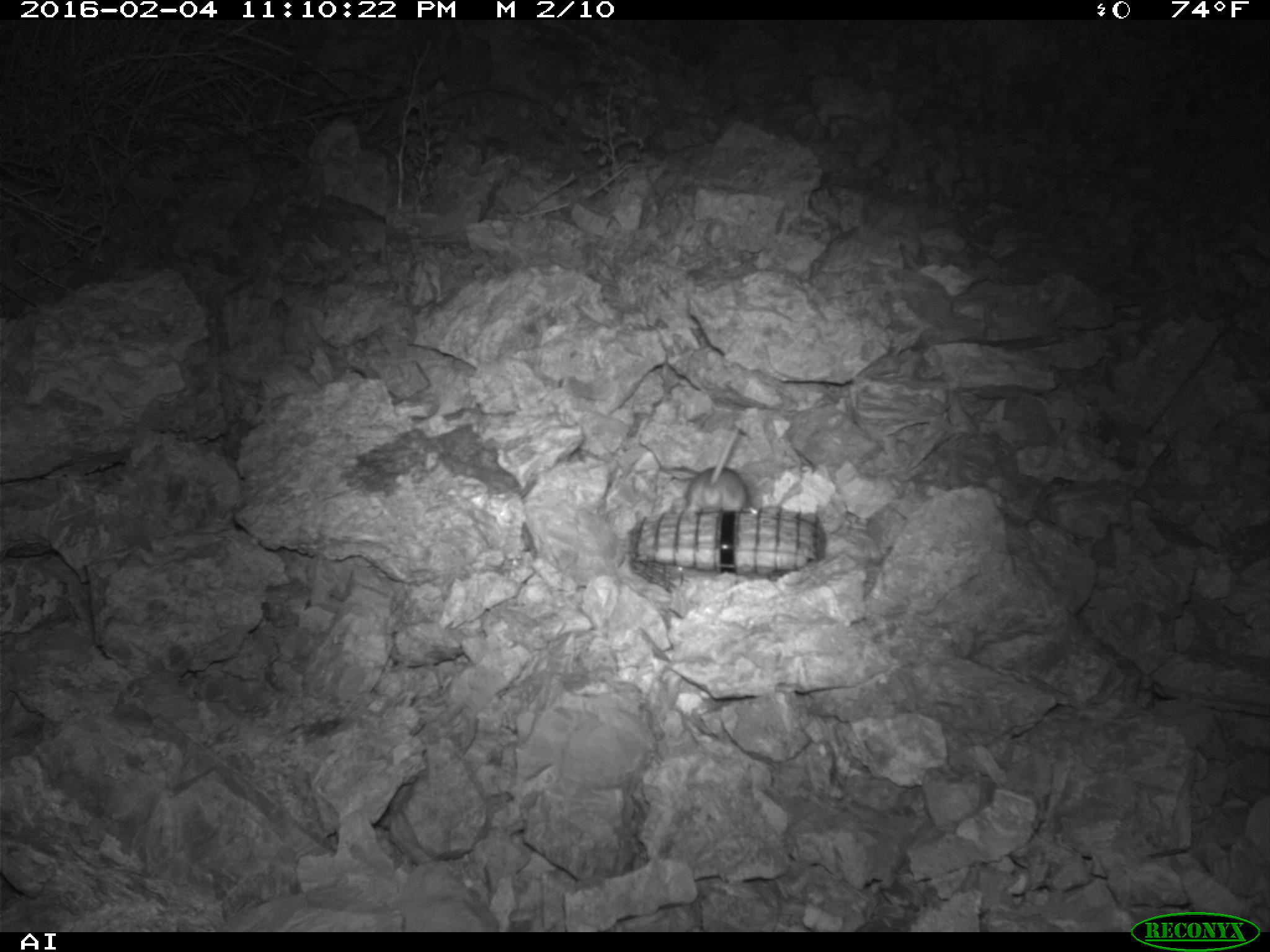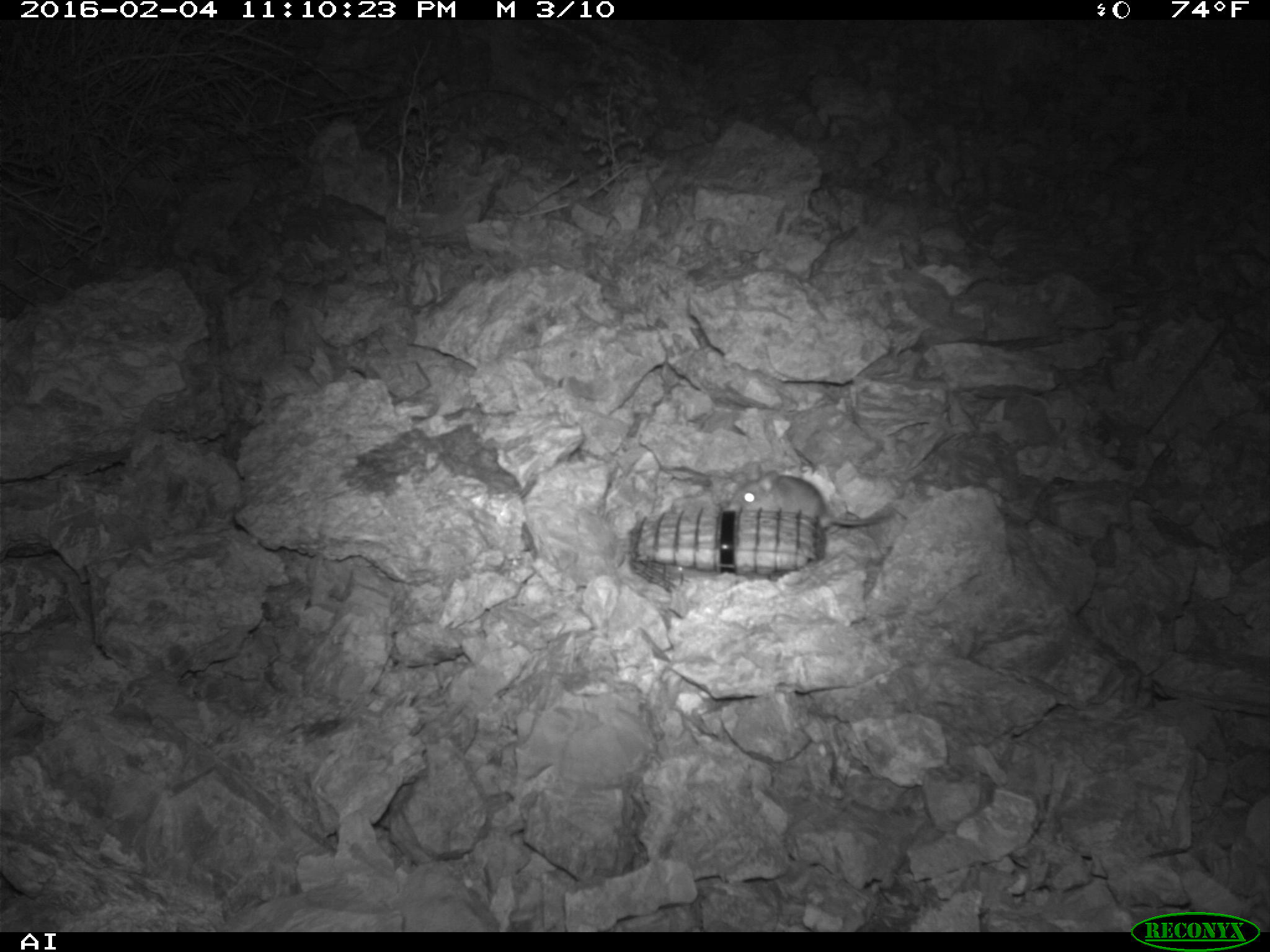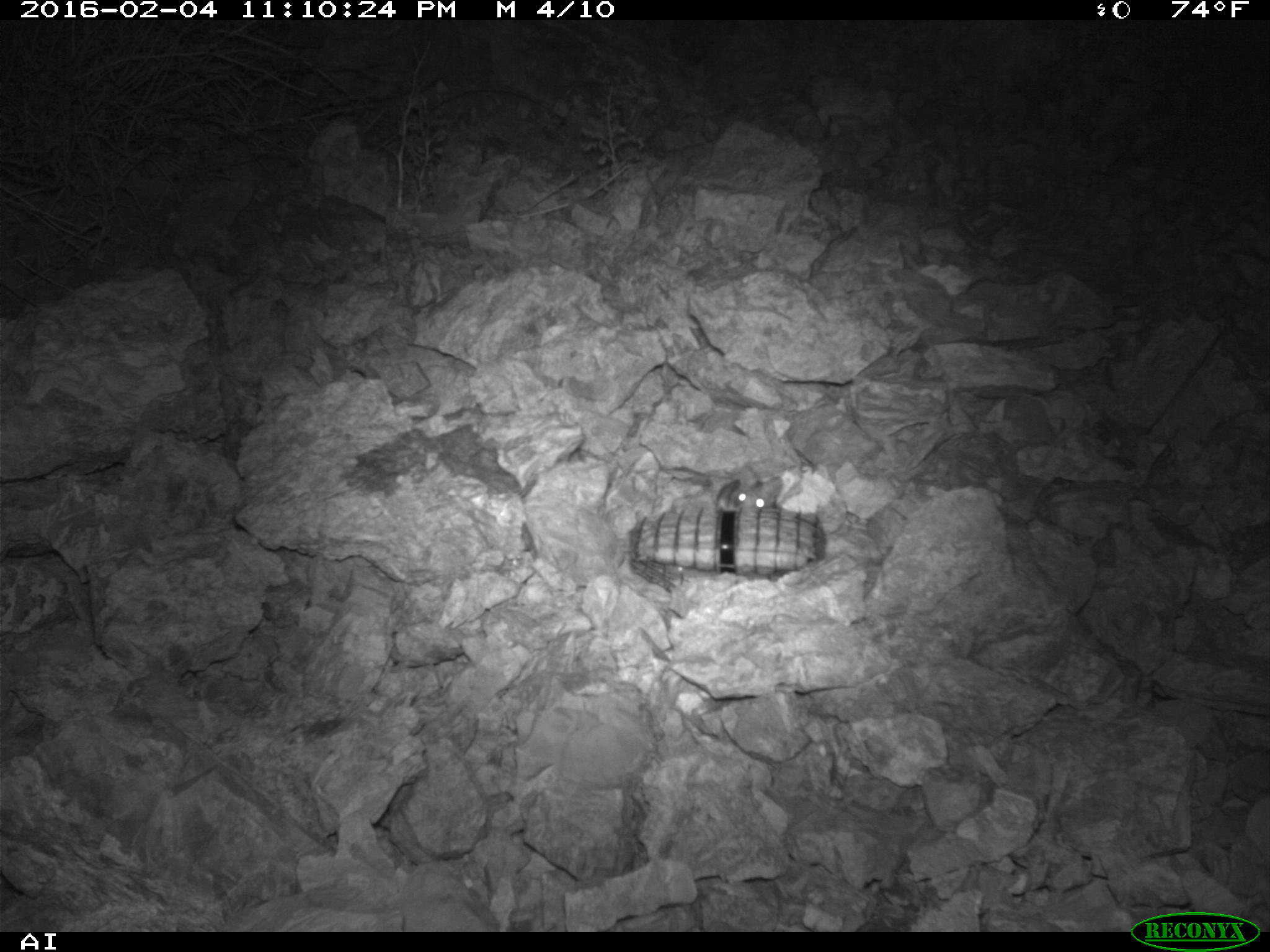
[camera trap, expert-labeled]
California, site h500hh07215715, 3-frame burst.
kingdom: Animalia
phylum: Chordata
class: Mammalia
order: Rodentia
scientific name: Rodentia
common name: rodent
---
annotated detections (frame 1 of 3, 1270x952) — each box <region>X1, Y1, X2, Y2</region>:
rodent: <region>683, 425, 758, 519</region>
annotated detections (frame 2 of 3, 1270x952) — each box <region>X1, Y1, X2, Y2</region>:
rodent: <region>726, 461, 889, 527</region>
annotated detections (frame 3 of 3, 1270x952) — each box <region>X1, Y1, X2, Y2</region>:
rodent: <region>712, 464, 786, 513</region>